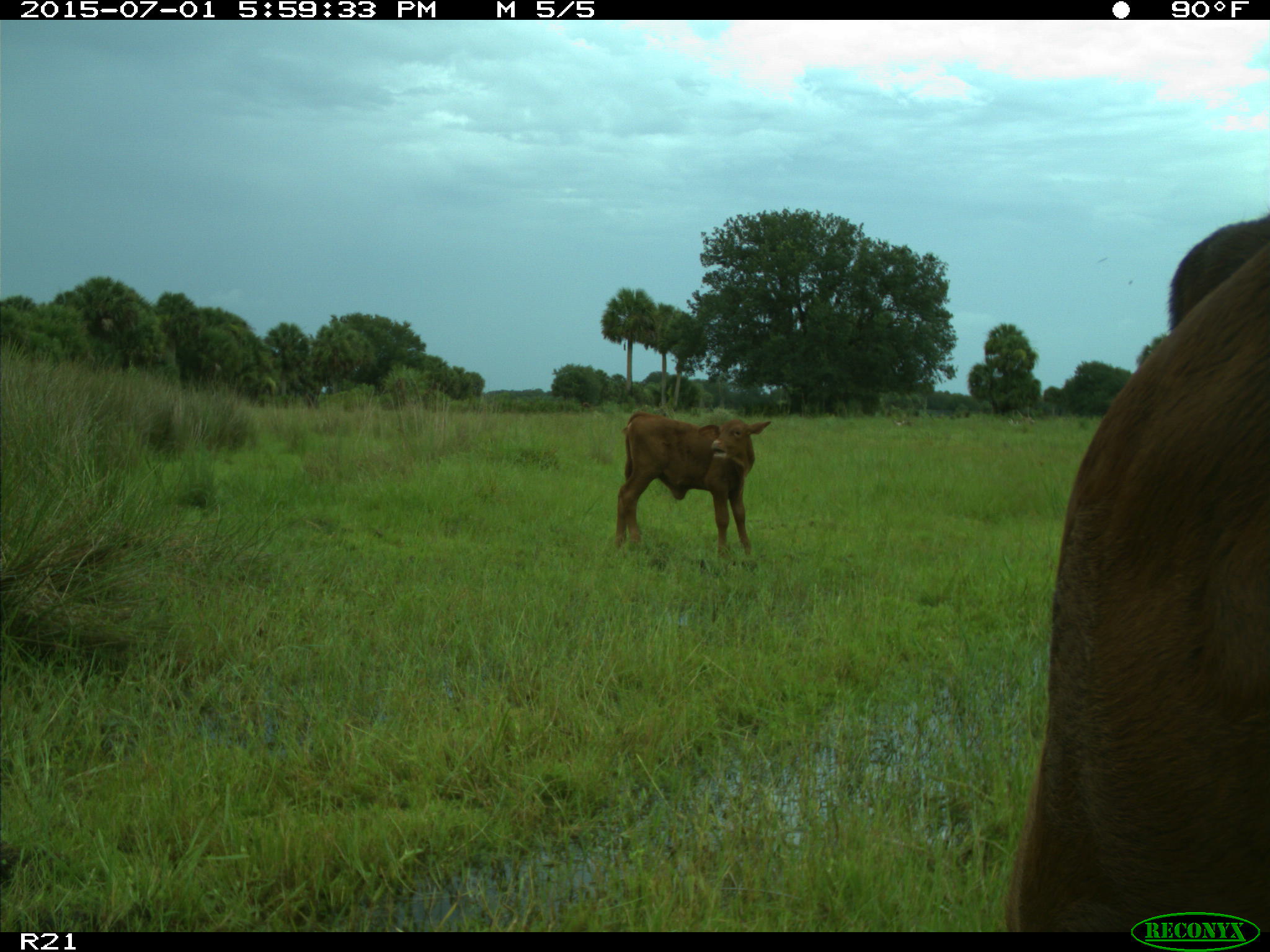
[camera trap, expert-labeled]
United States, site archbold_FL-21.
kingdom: Animalia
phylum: Chordata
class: Mammalia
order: Artiodactyla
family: Bovidae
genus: Bos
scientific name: Bos taurus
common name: domestic cow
Bos taurus (domestic cow).